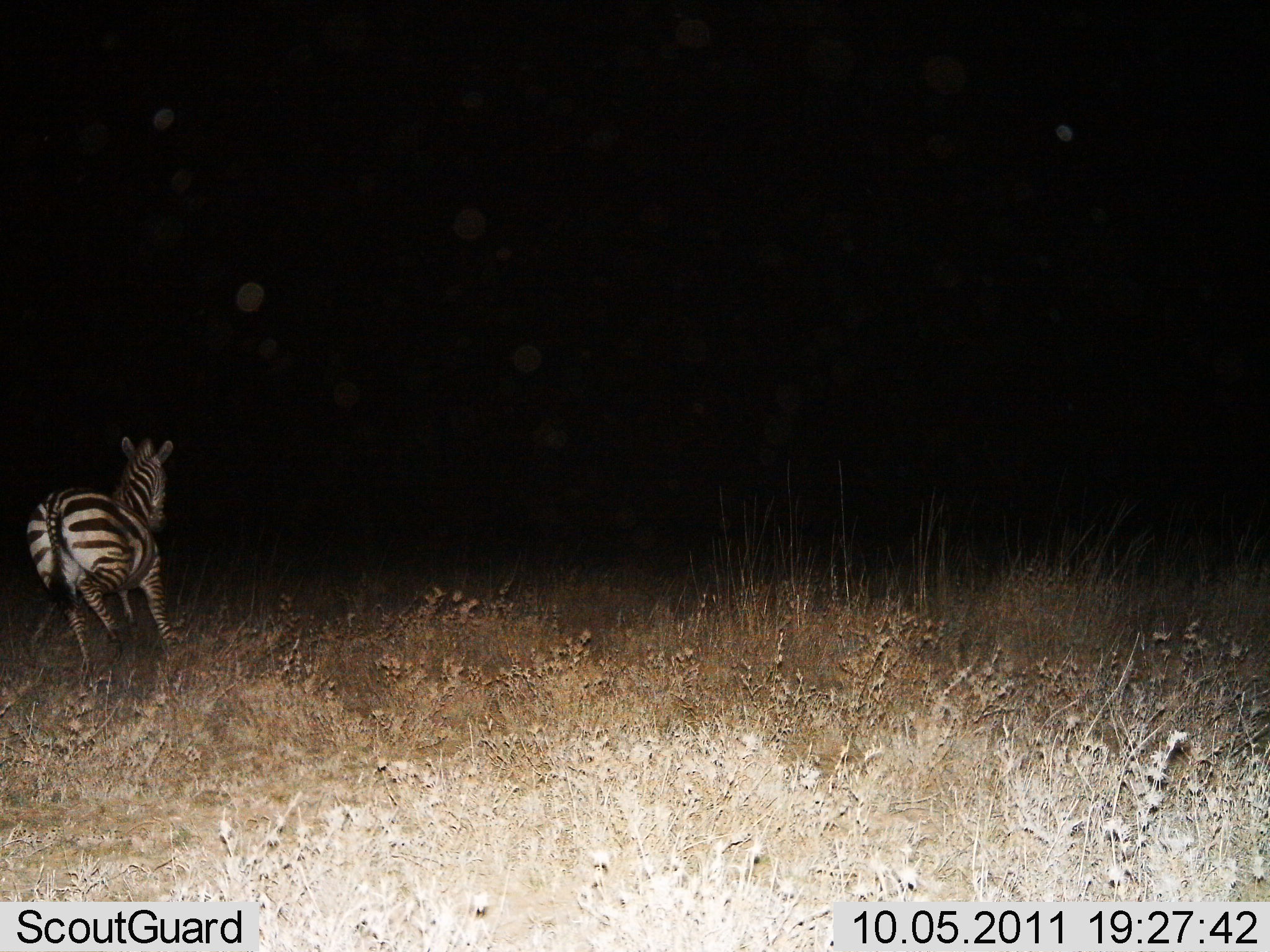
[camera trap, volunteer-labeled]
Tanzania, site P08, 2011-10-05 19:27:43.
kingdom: Animalia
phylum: Chordata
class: Mammalia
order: Perissodactyla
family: Equidae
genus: Equus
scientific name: Equus quagga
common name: plains zebra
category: zebra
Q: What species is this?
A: Zebra (plains zebra) (Equus quagga).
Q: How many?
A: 1.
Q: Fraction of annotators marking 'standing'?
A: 0%.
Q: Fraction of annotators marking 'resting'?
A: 0%.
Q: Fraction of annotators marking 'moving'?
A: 100%.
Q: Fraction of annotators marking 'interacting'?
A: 0%.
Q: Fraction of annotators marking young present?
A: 0%.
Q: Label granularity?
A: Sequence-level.